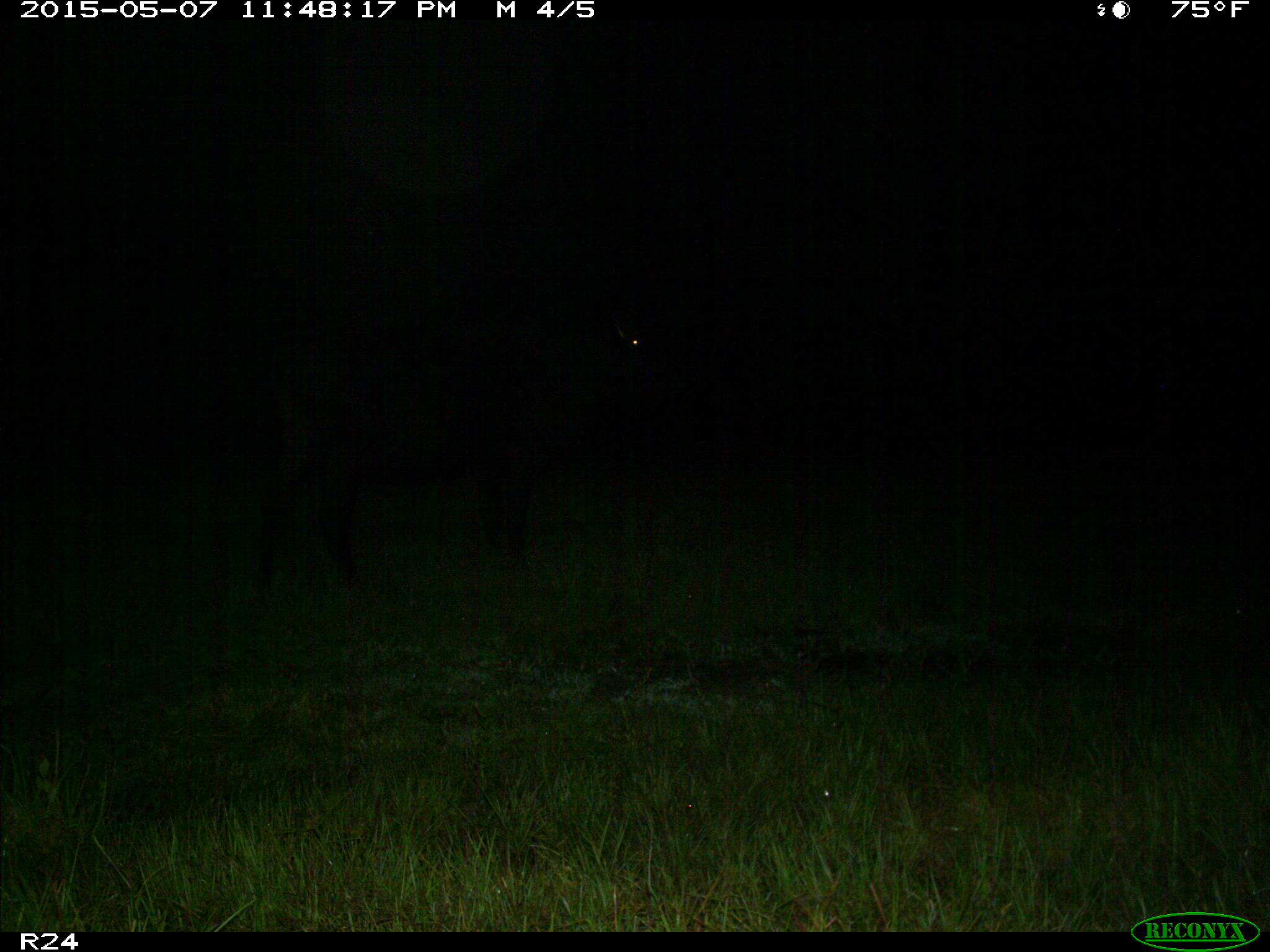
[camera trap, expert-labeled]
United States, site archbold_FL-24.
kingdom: Animalia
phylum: Chordata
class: Mammalia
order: Artiodactyla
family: Bovidae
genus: Bos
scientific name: Bos taurus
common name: domestic cow